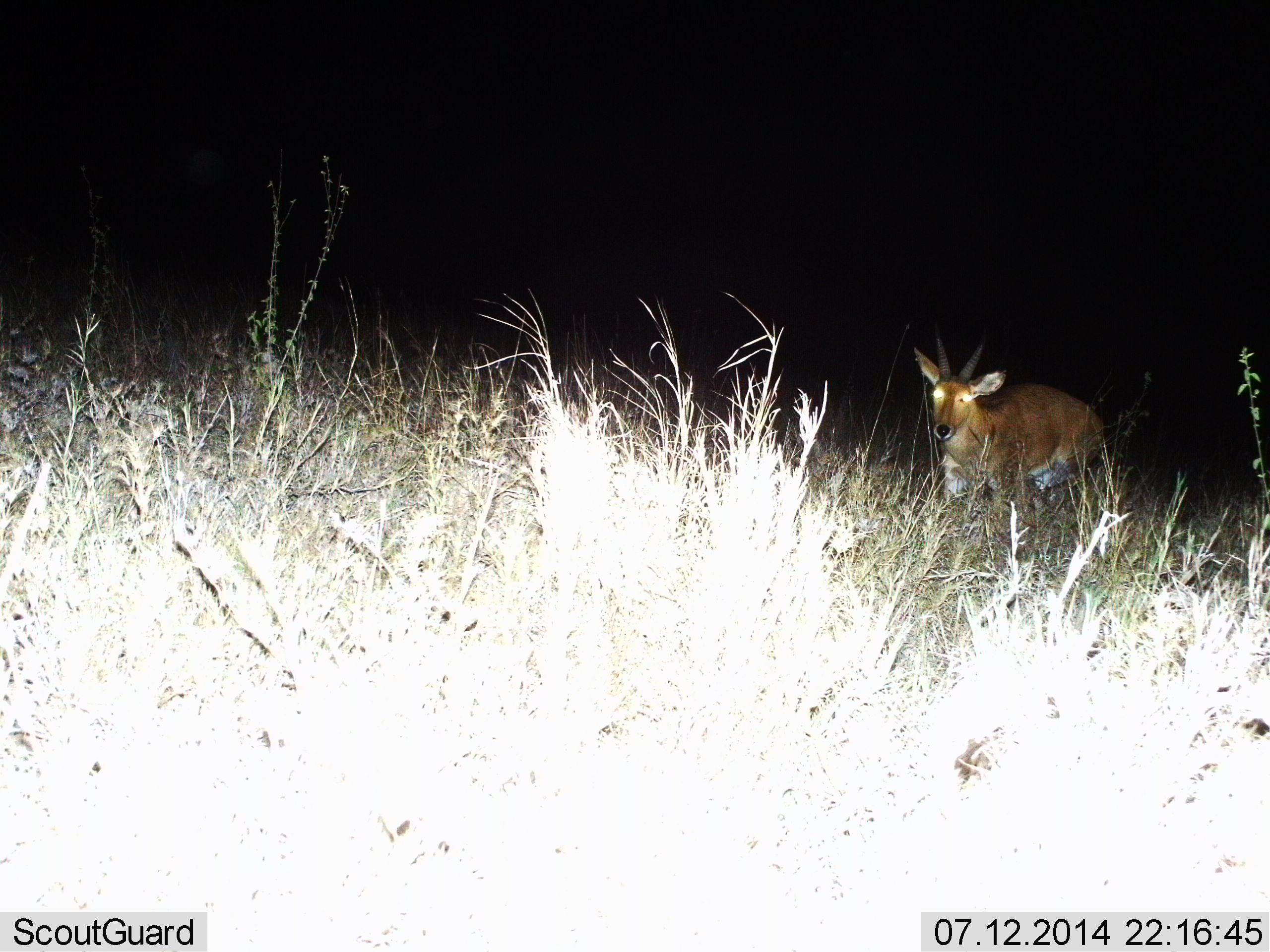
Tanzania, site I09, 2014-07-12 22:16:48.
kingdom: Animalia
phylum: Chordata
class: Mammalia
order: Artiodactyla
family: Bovidae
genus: Redunca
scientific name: Redunca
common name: reedbuck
Reedbuck (Redunca), count 1. Behavior (volunteer vote fractions): standing 62%, resting 0%, moving 38%, interacting 0%. Young present (vote fraction): 0%. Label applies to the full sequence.